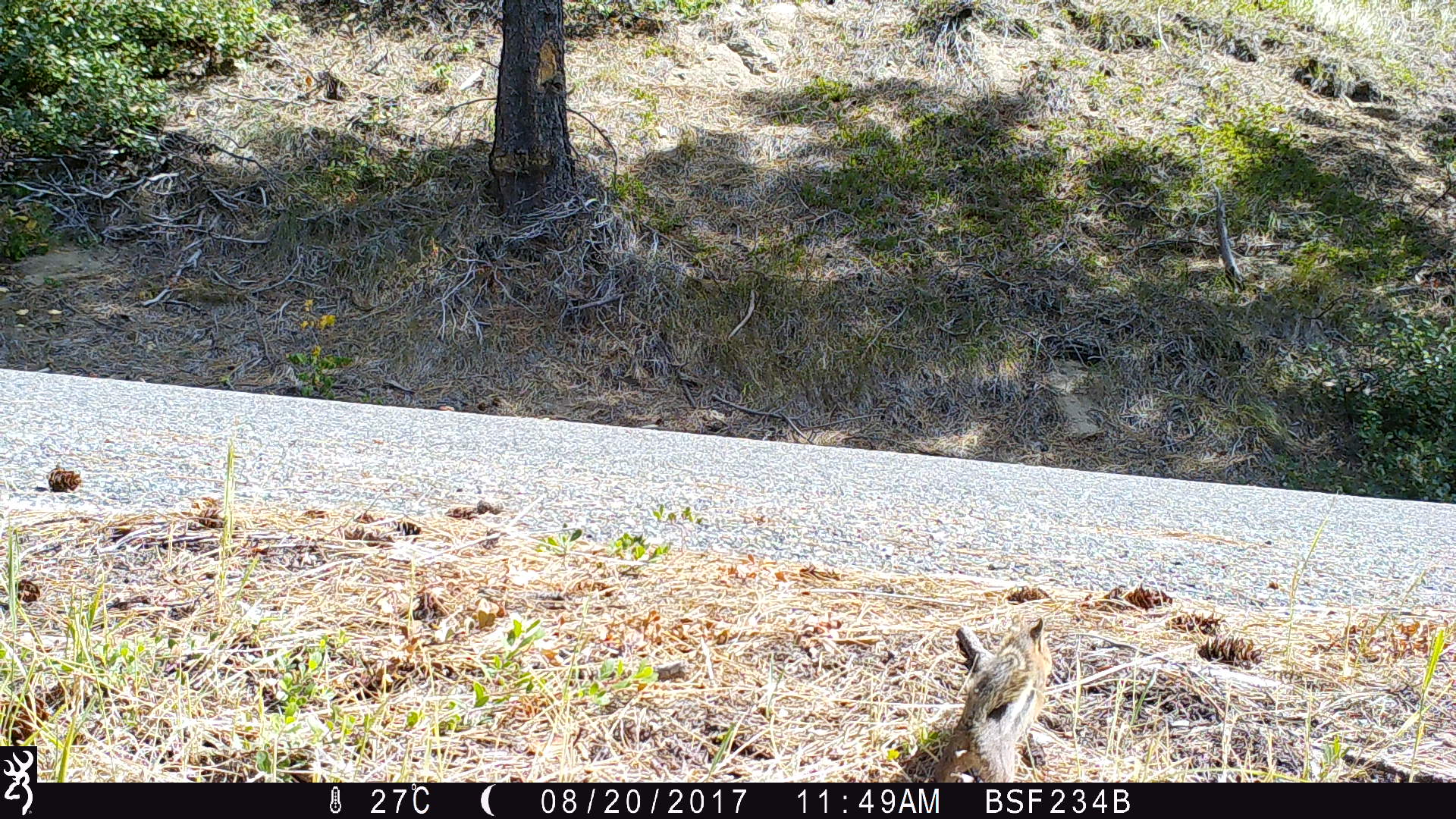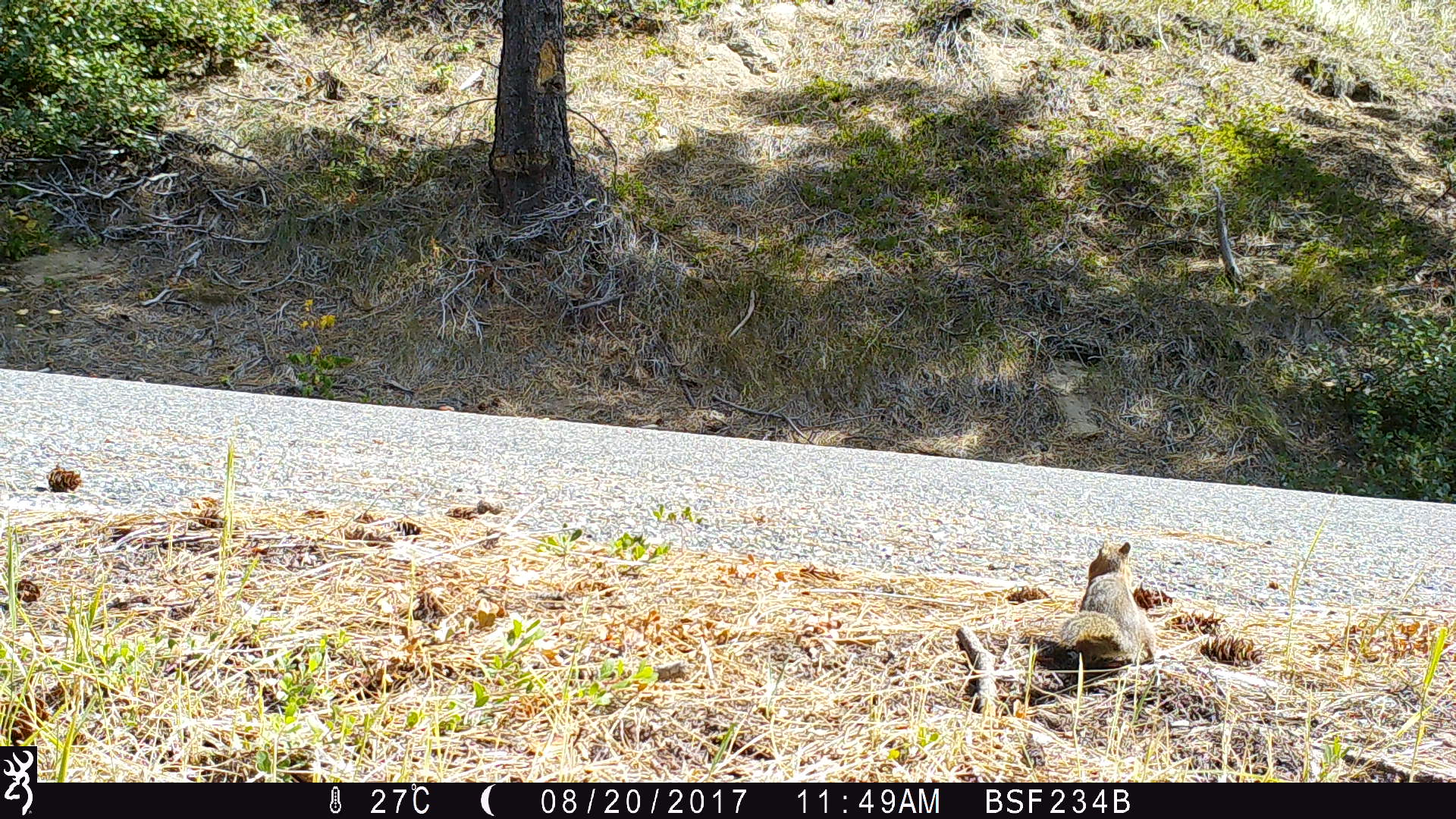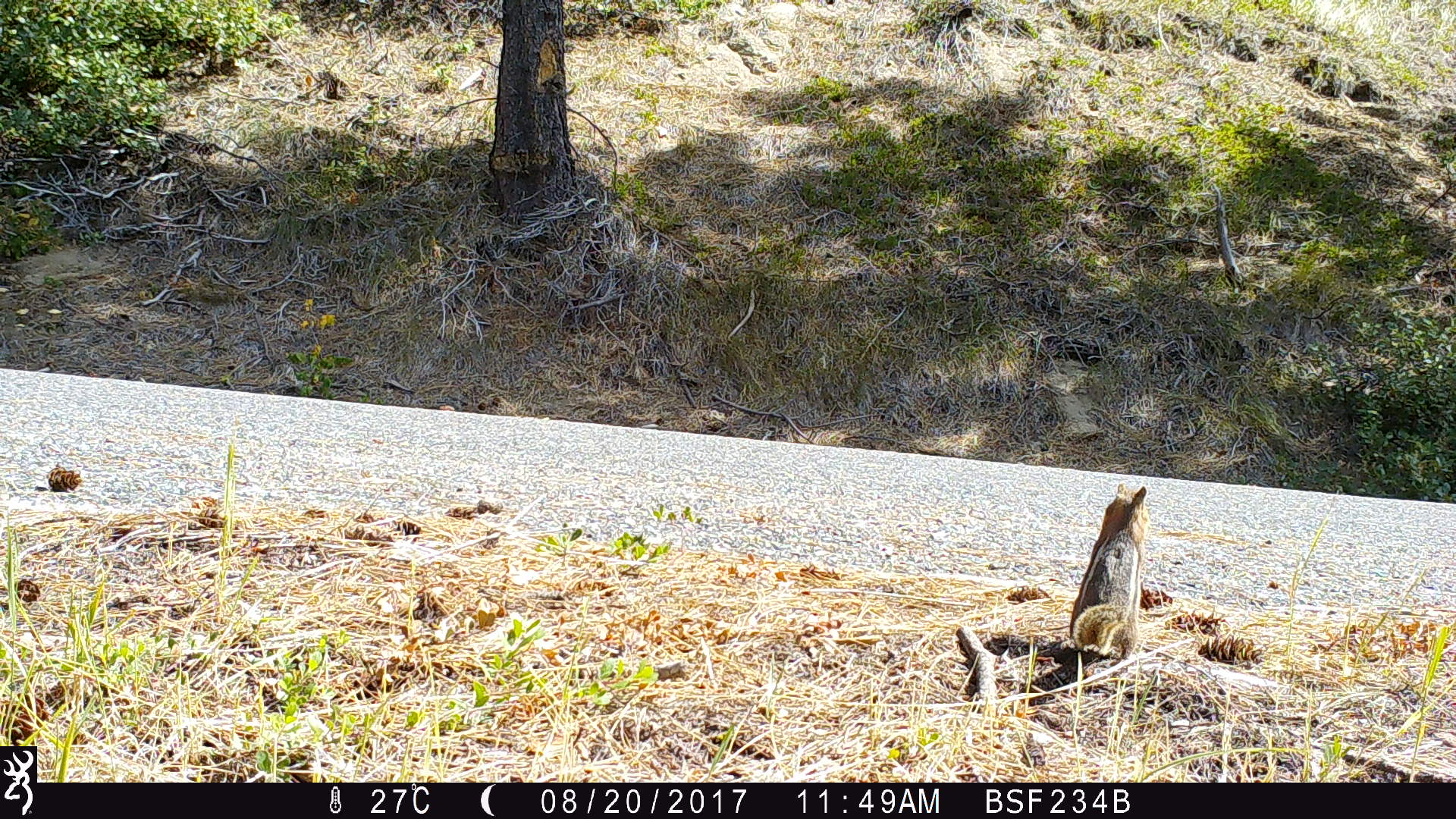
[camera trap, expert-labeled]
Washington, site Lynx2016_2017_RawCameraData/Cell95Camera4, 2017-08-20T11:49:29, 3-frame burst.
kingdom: Animalia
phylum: Chordata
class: Mammalia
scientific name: Mammalia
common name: small mammal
Small mammal (Mammalia). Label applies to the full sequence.